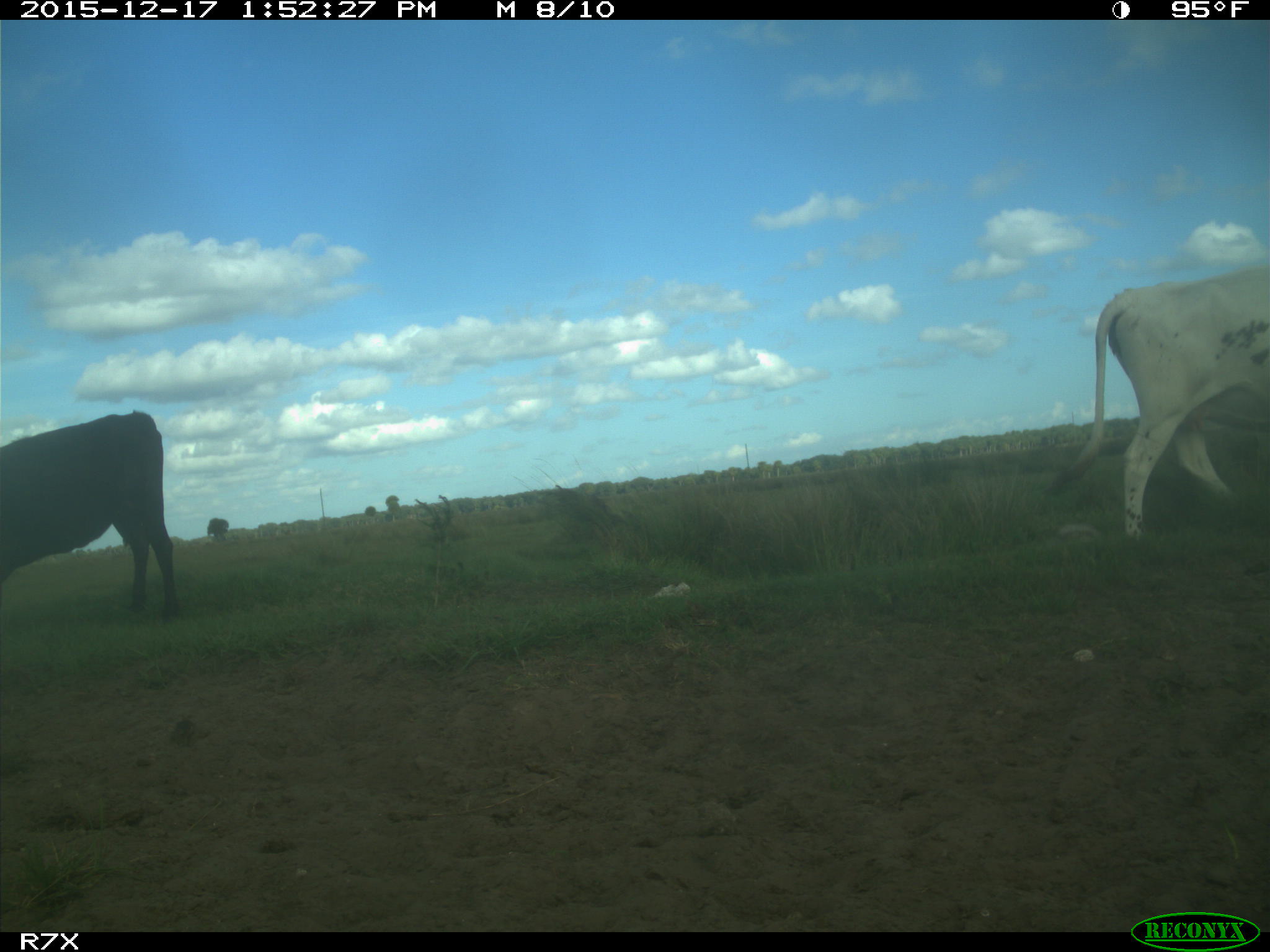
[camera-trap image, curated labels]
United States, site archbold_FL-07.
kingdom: Animalia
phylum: Chordata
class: Mammalia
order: Artiodactyla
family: Bovidae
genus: Bos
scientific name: Bos taurus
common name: domestic cow